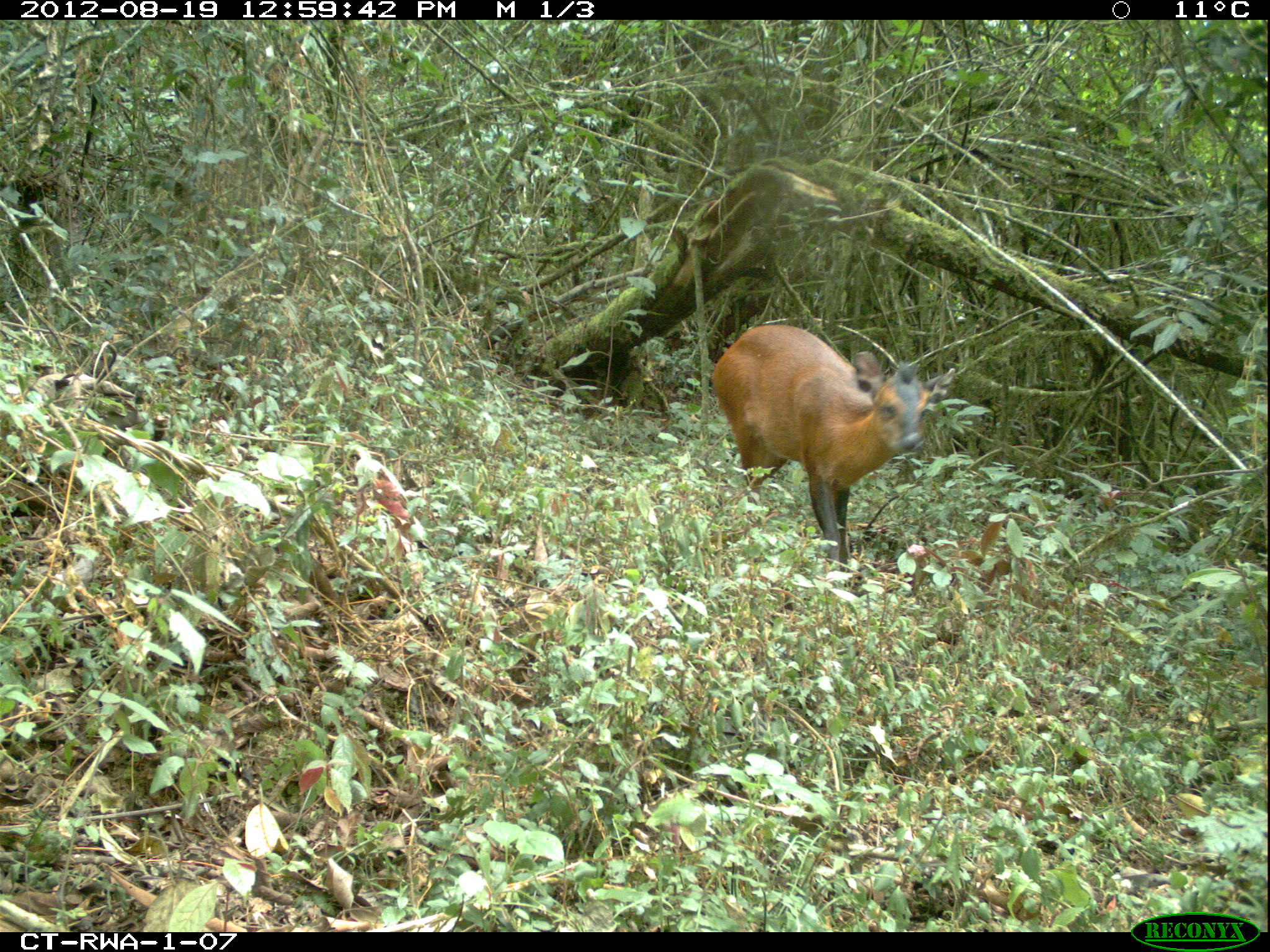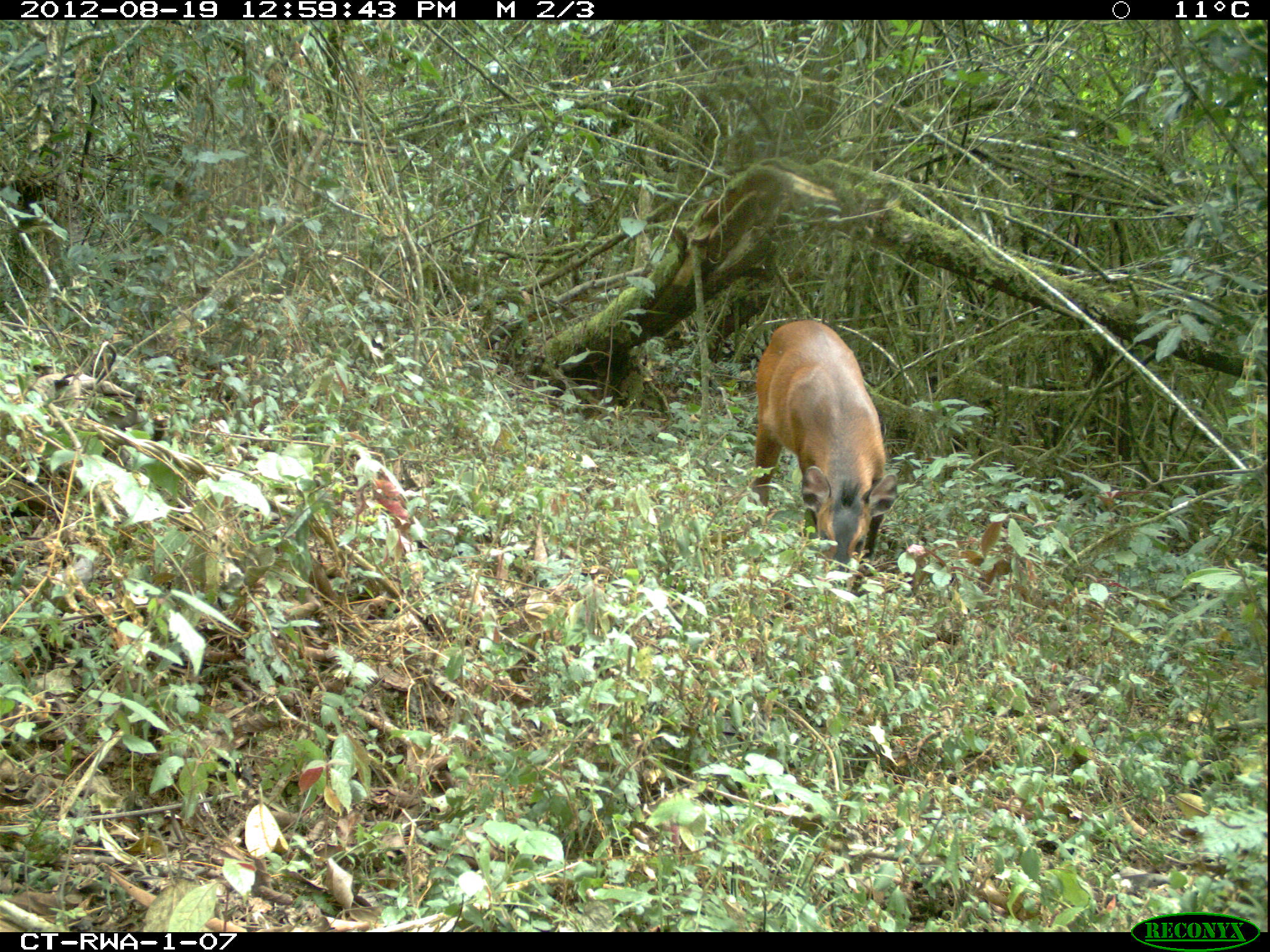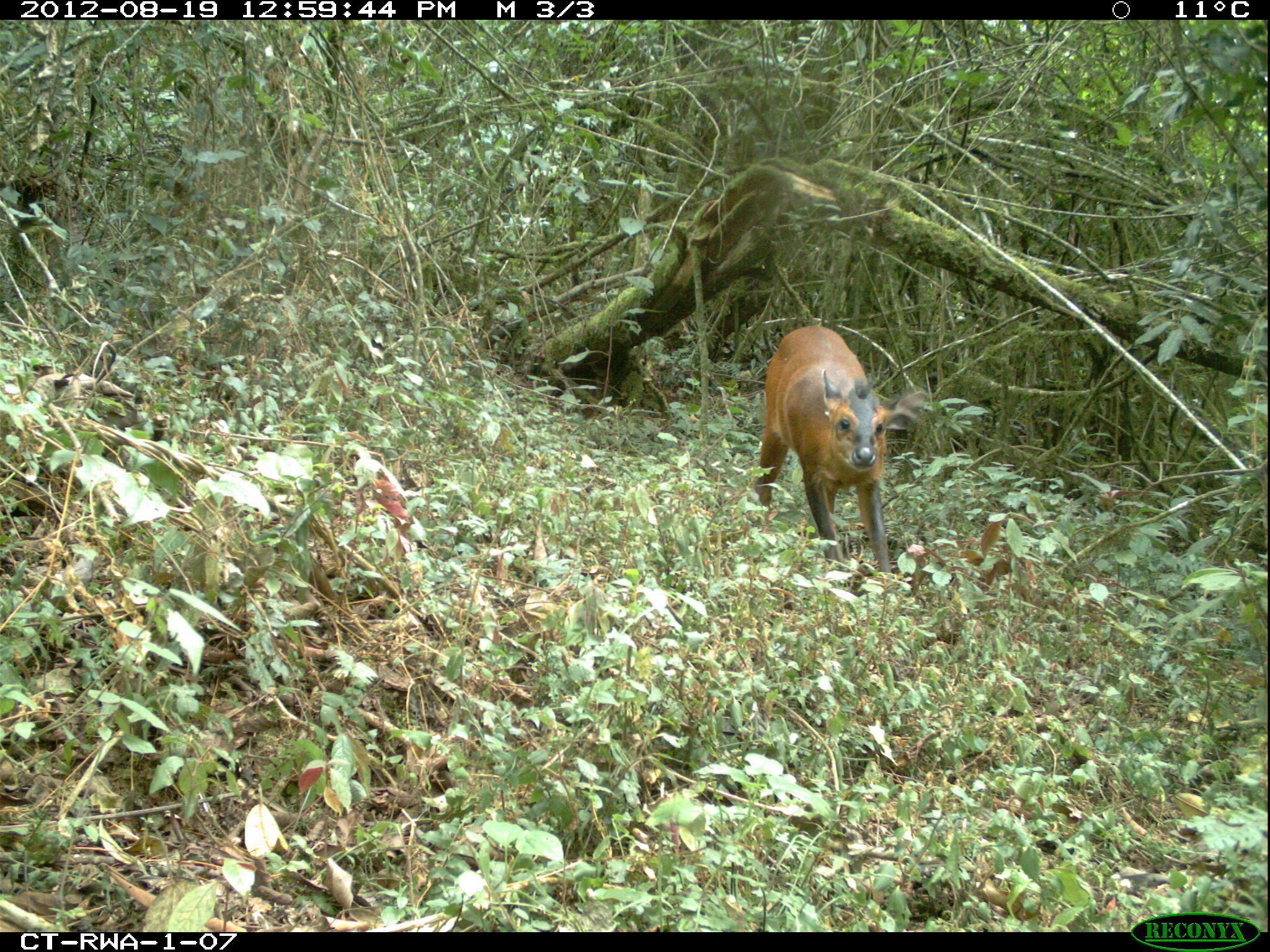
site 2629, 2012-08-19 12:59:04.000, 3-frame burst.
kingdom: Animalia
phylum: Chordata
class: Mammalia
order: Artiodactyla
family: Bovidae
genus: Cephalophus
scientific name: Cephalophus nigrifrons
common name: black-fronted duiker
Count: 1.